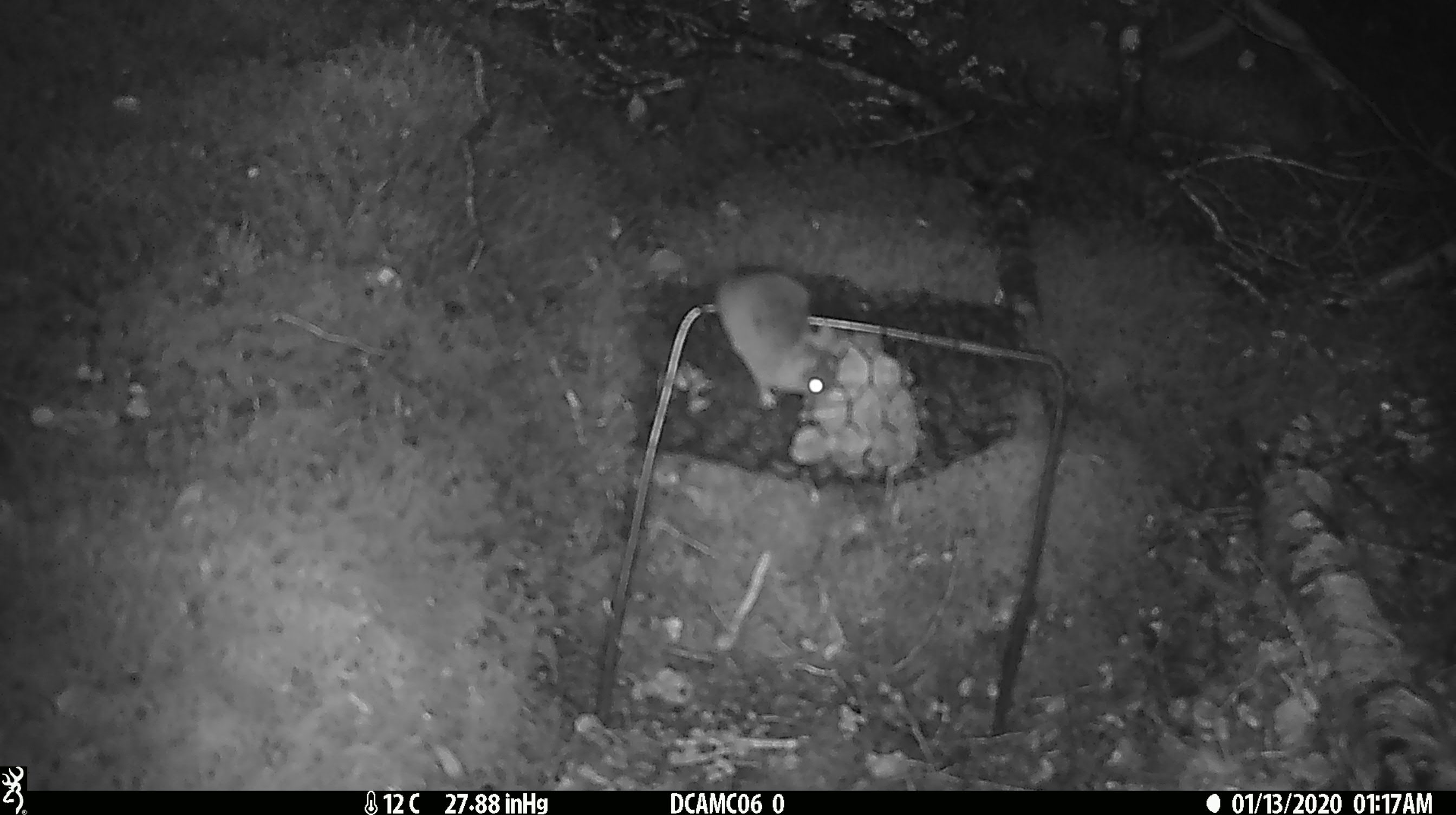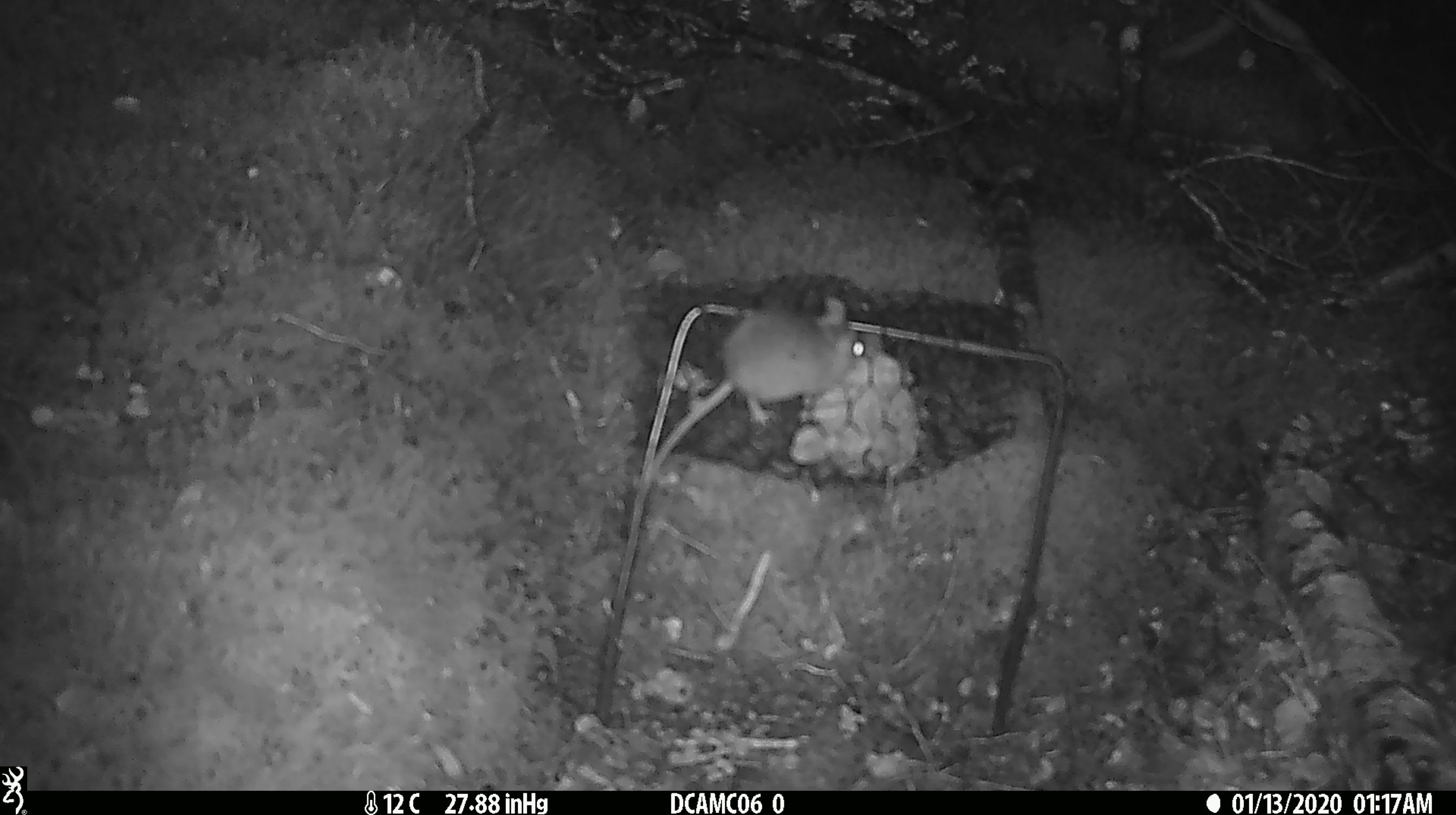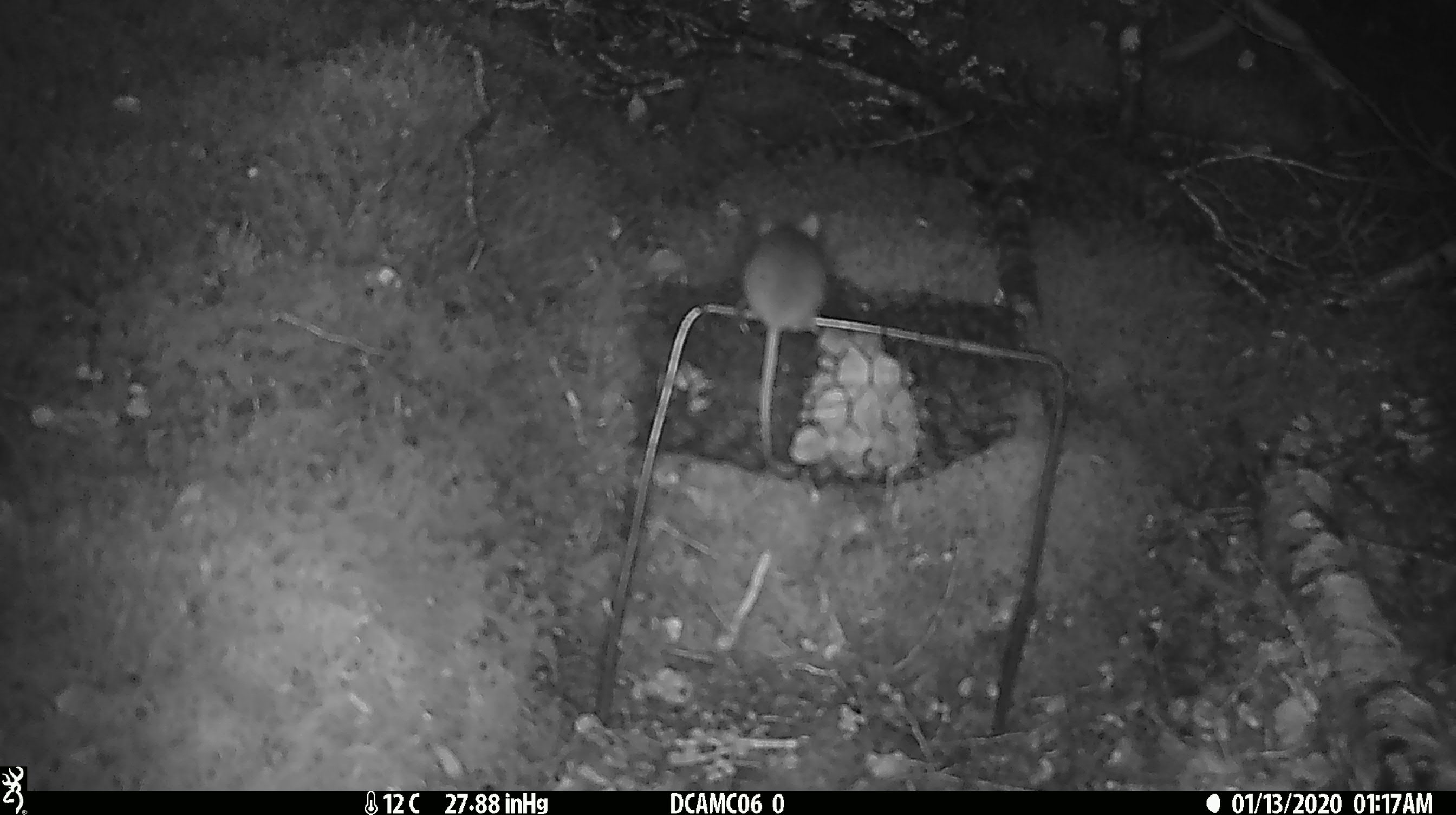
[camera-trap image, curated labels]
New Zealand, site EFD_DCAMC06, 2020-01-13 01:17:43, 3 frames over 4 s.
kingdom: Animalia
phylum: Chordata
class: Mammalia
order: Rodentia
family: Muridae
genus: Mus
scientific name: Mus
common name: mouse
Mouse (Mus).